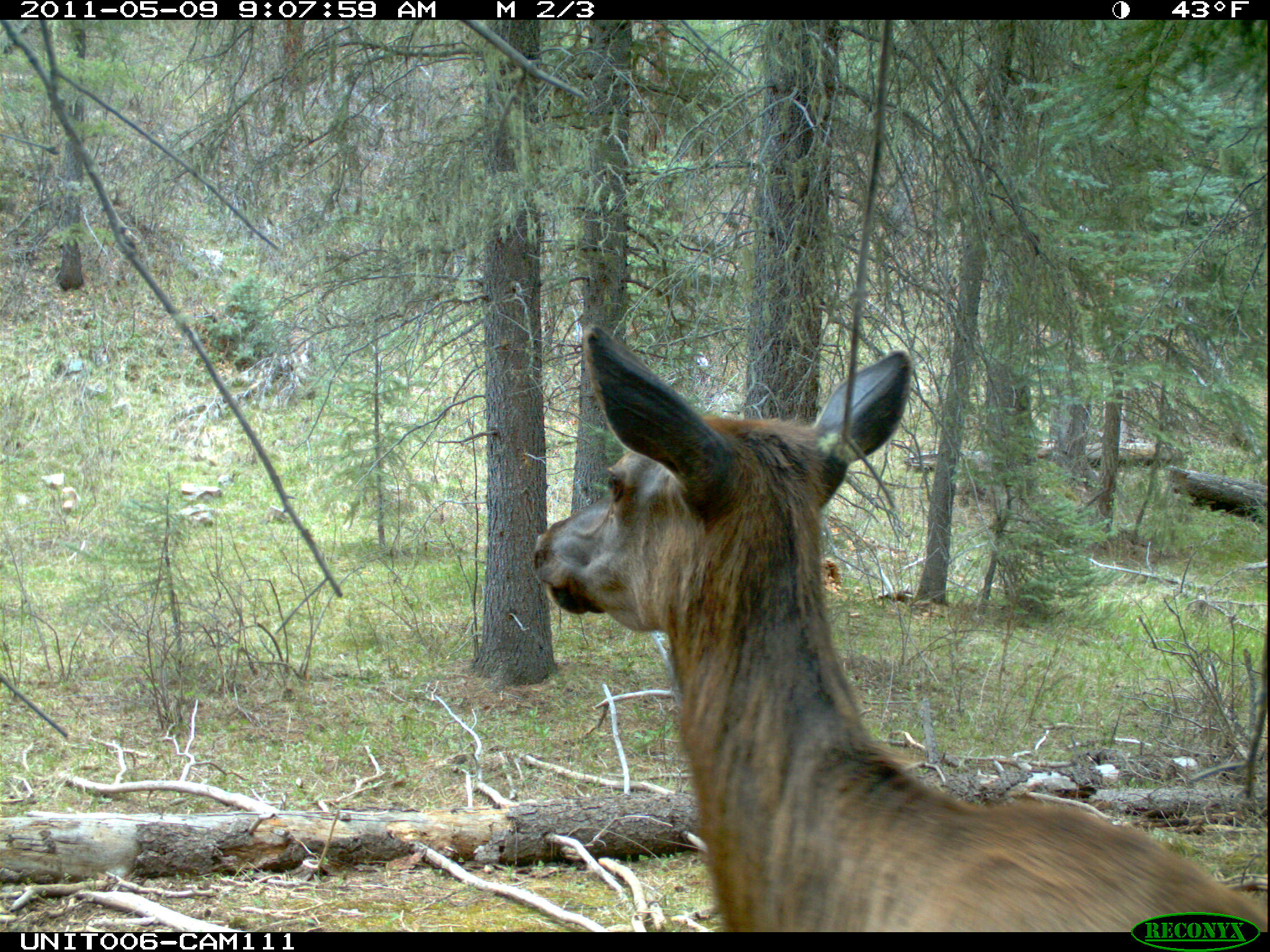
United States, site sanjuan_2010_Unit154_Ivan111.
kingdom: Animalia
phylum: Chordata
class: Mammalia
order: Artiodactyla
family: Cervidae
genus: Cervus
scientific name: Cervus elaphus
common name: red deer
Cervus elaphus (red deer).